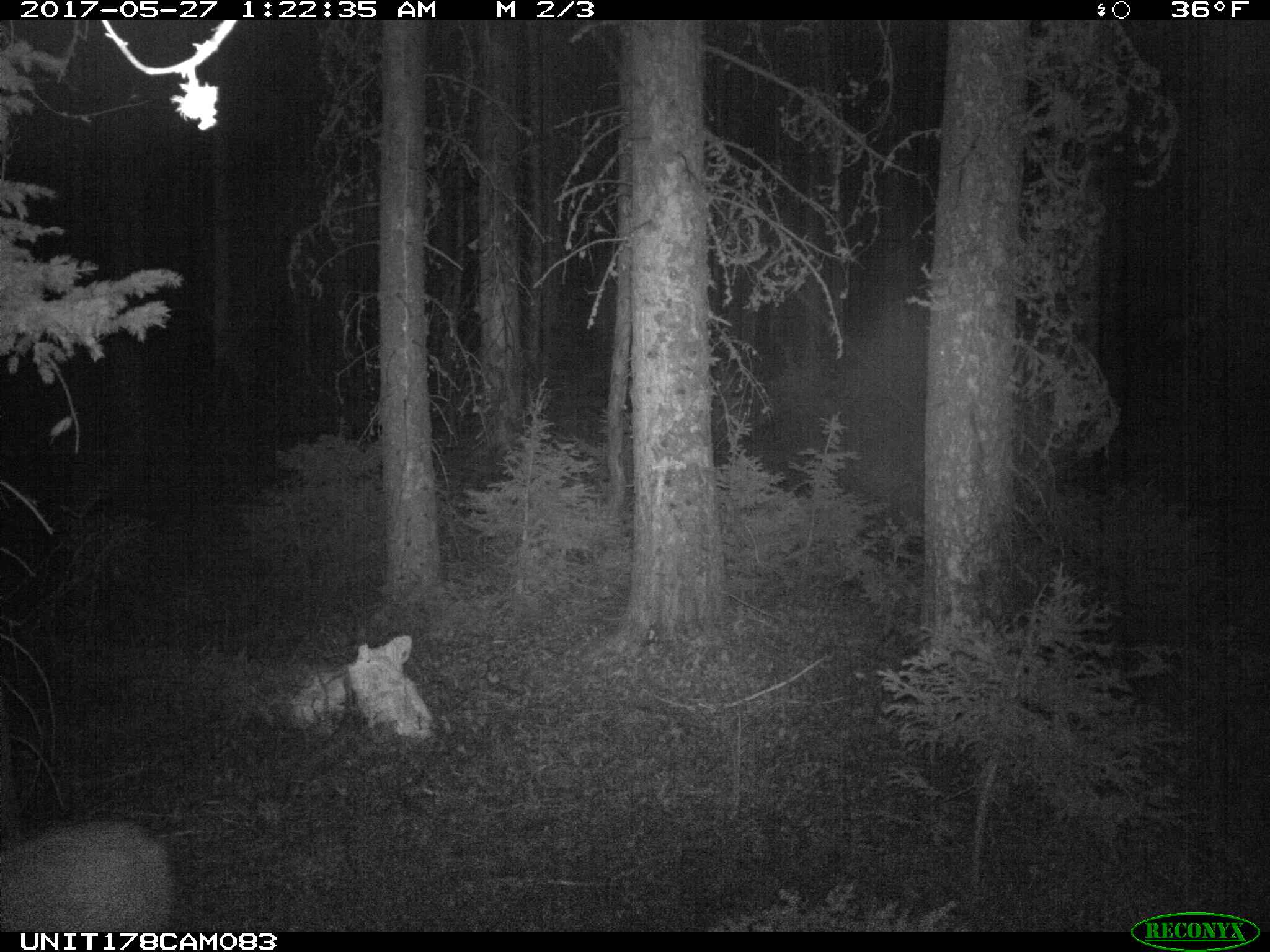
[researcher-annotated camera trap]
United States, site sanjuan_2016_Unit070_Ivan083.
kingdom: Animalia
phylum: Chordata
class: Mammalia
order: Artiodactyla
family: Cervidae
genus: Odocoileus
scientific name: Odocoileus hemionus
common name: mule deer